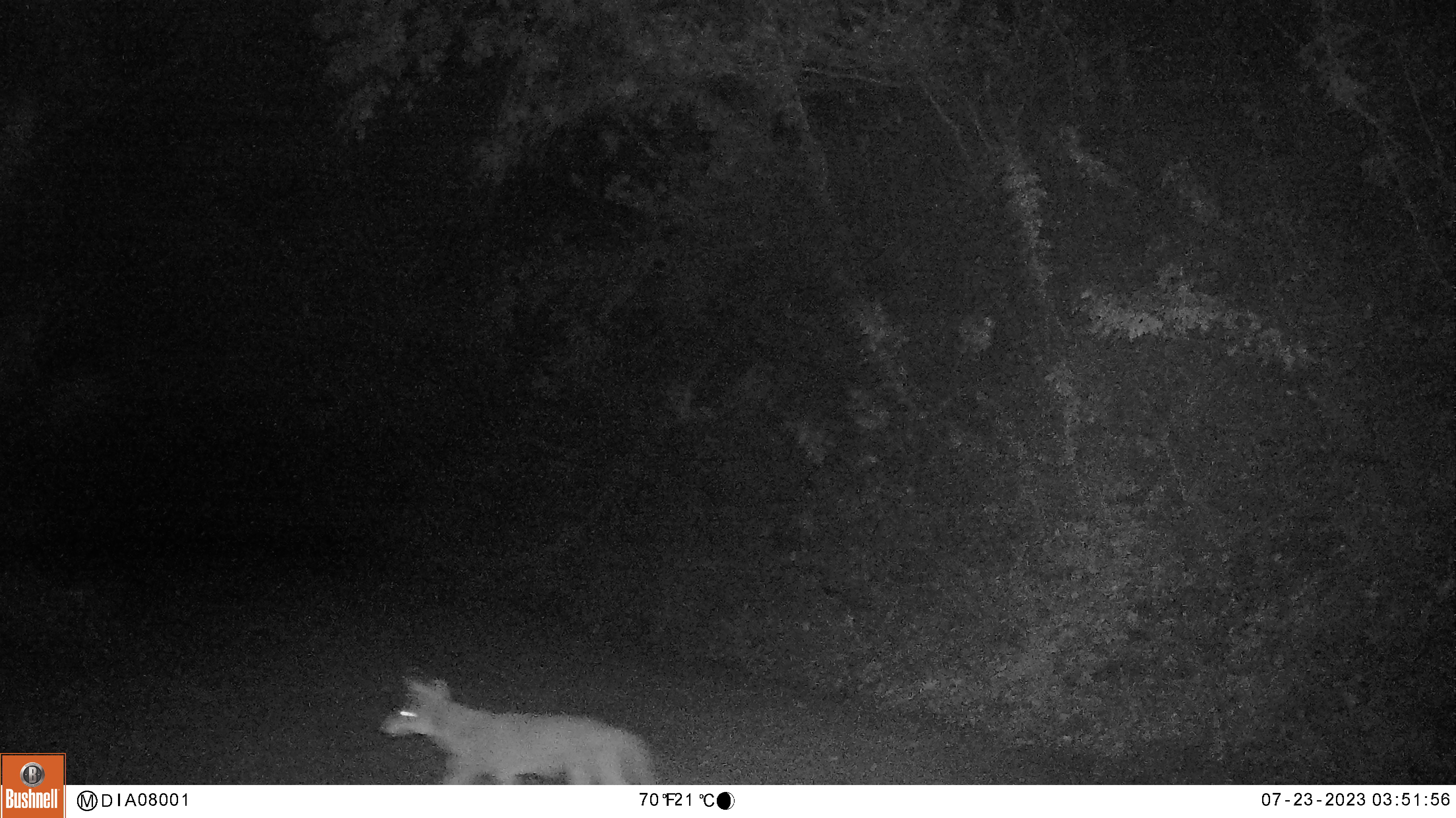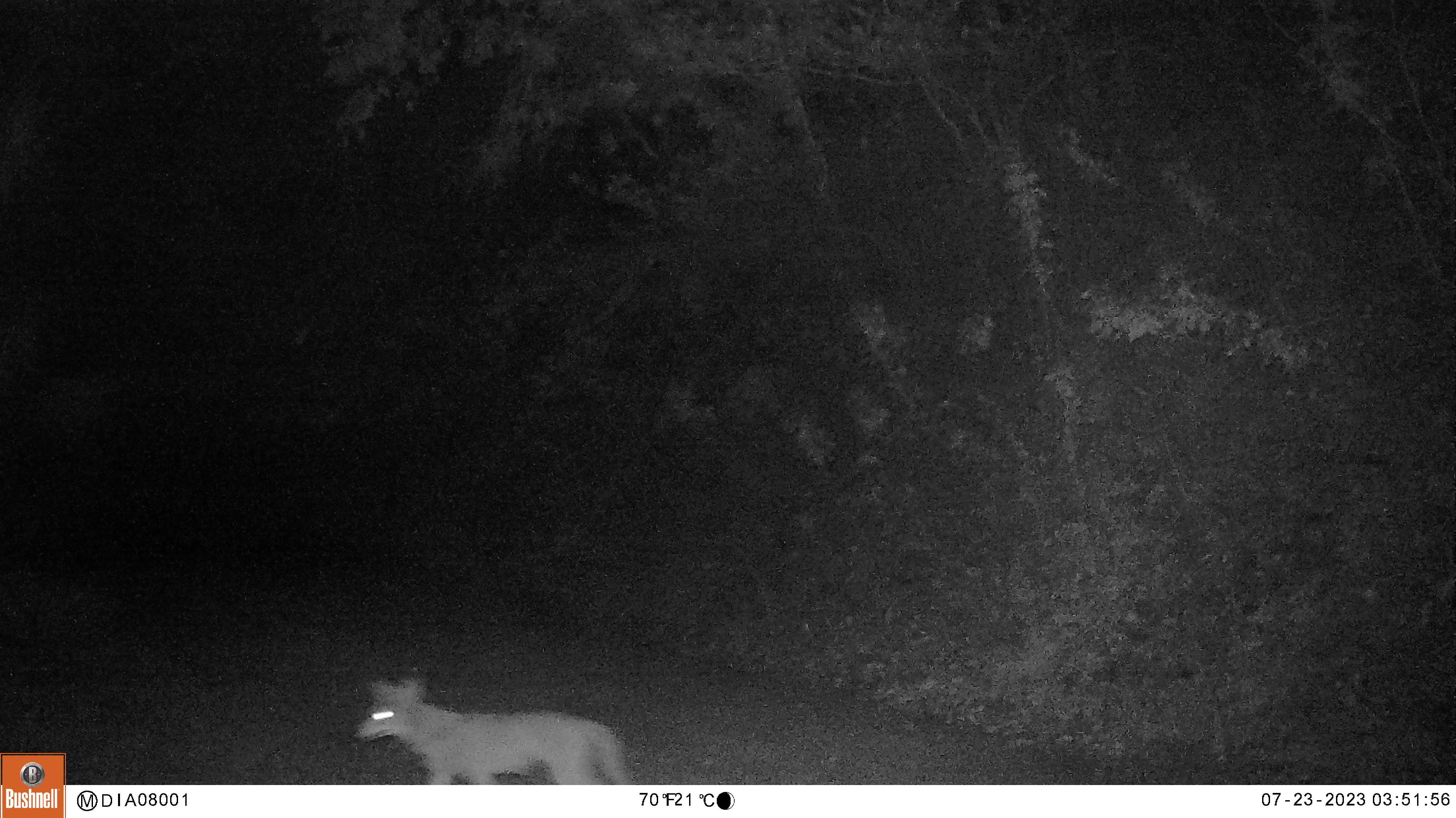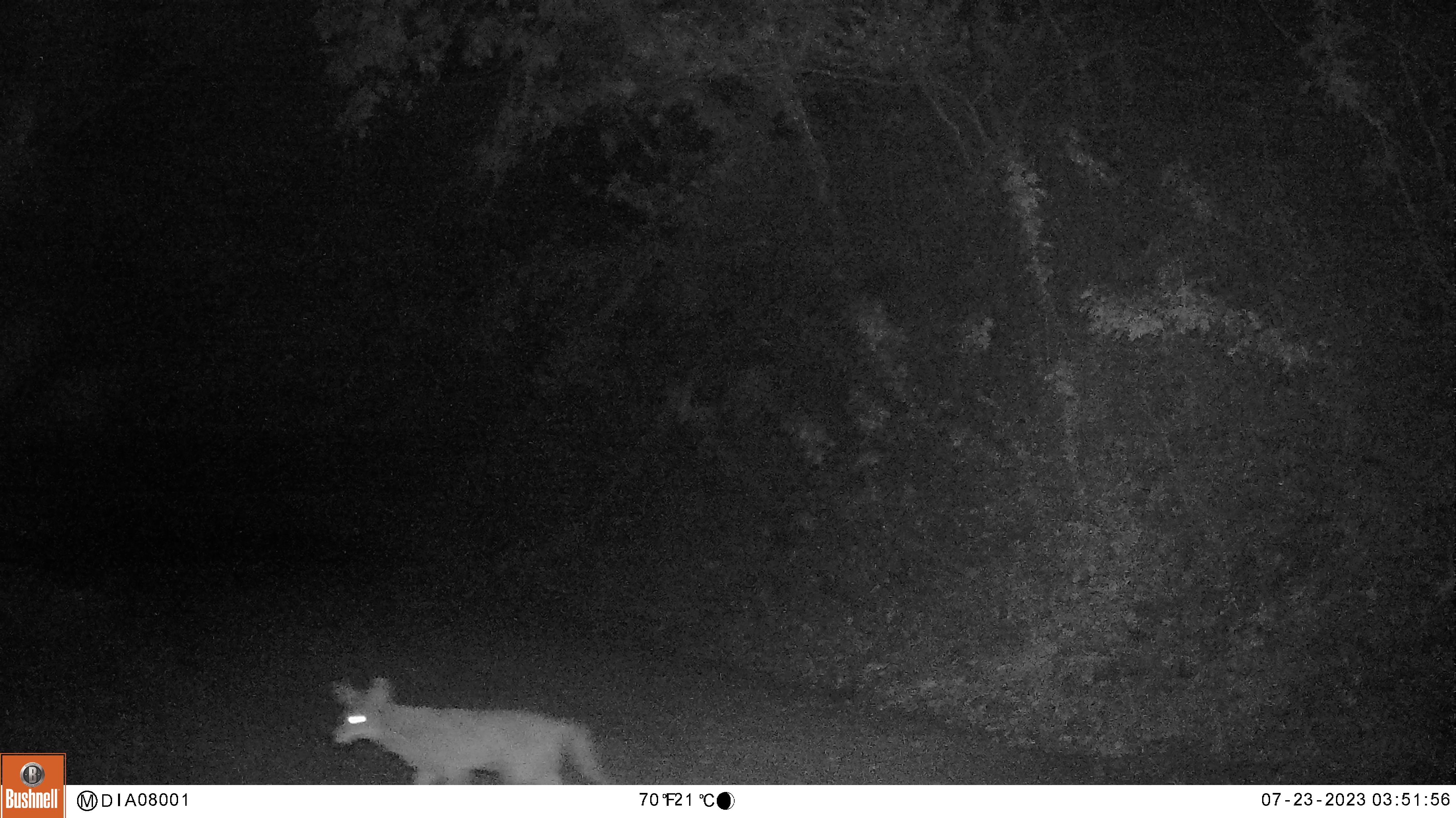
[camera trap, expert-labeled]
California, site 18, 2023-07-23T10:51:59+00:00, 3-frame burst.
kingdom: Animalia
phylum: Chordata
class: Mammalia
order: Carnivora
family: Canidae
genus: Canis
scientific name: Canis latrans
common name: coyote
Coyote (Canis latrans).